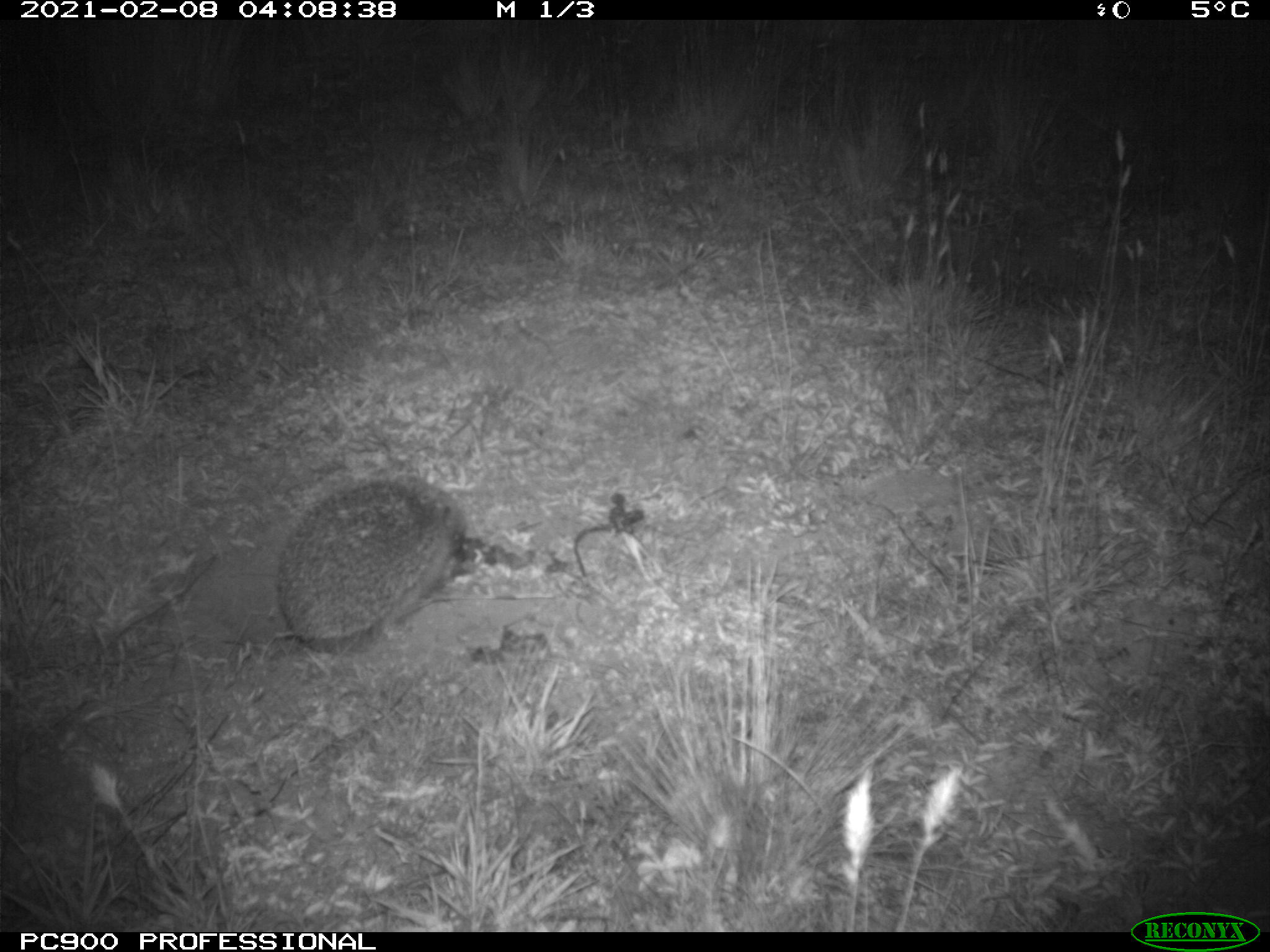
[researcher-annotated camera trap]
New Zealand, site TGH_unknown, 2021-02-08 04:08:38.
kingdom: Animalia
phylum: Chordata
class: Mammalia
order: Eulipotyphla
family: Erinaceidae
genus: Erinaceus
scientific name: Erinaceus europaeus europaeus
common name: european hedgehog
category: hedgehog